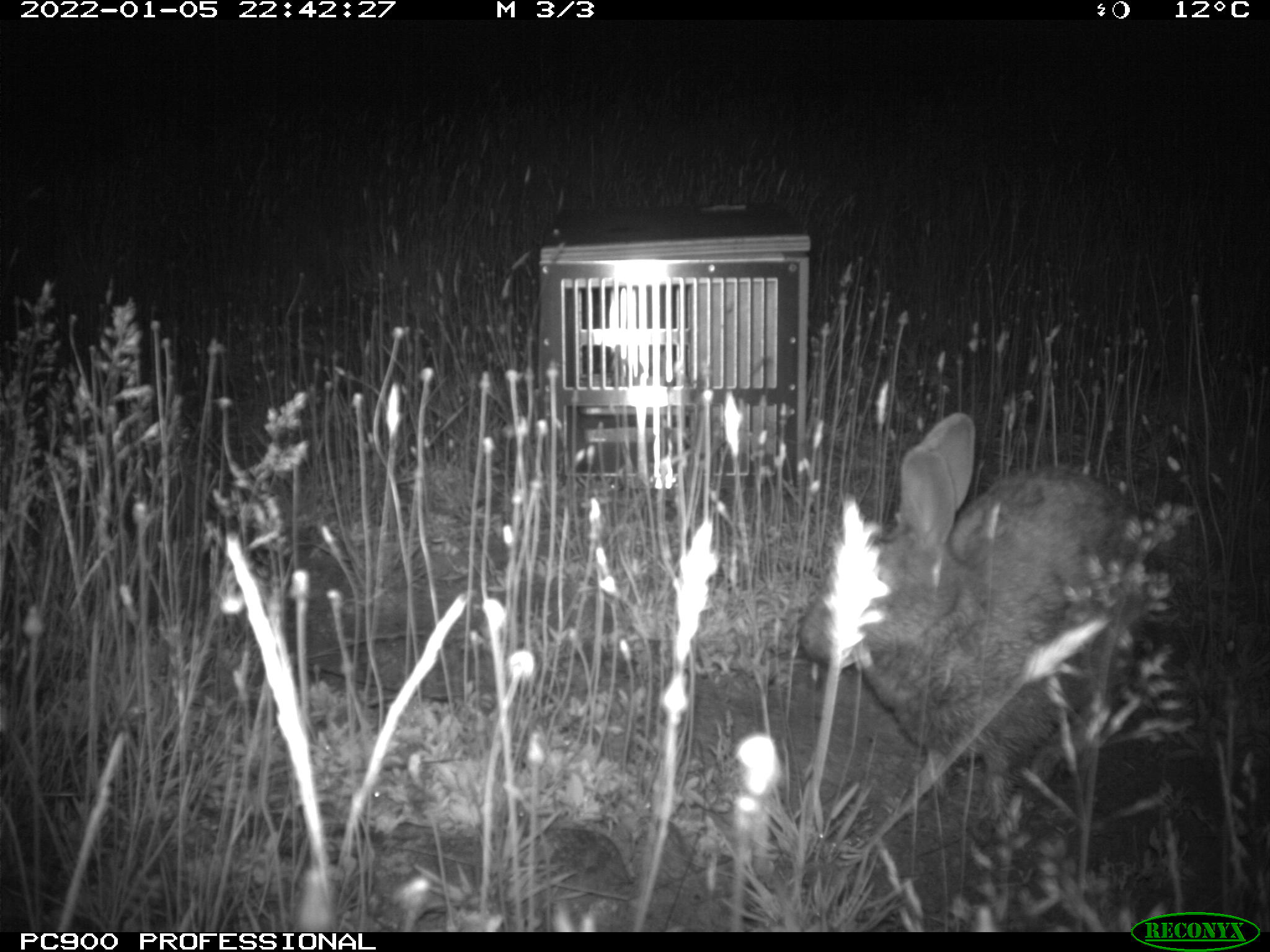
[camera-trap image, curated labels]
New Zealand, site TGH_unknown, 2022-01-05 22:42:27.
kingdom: Animalia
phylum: Chordata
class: Mammalia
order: Lagomorpha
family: Leporidae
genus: Oryctolagus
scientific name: Oryctolagus cuniculus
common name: european rabbit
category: rabbit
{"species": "rabbit (european rabbit) (Oryctolagus cuniculus)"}